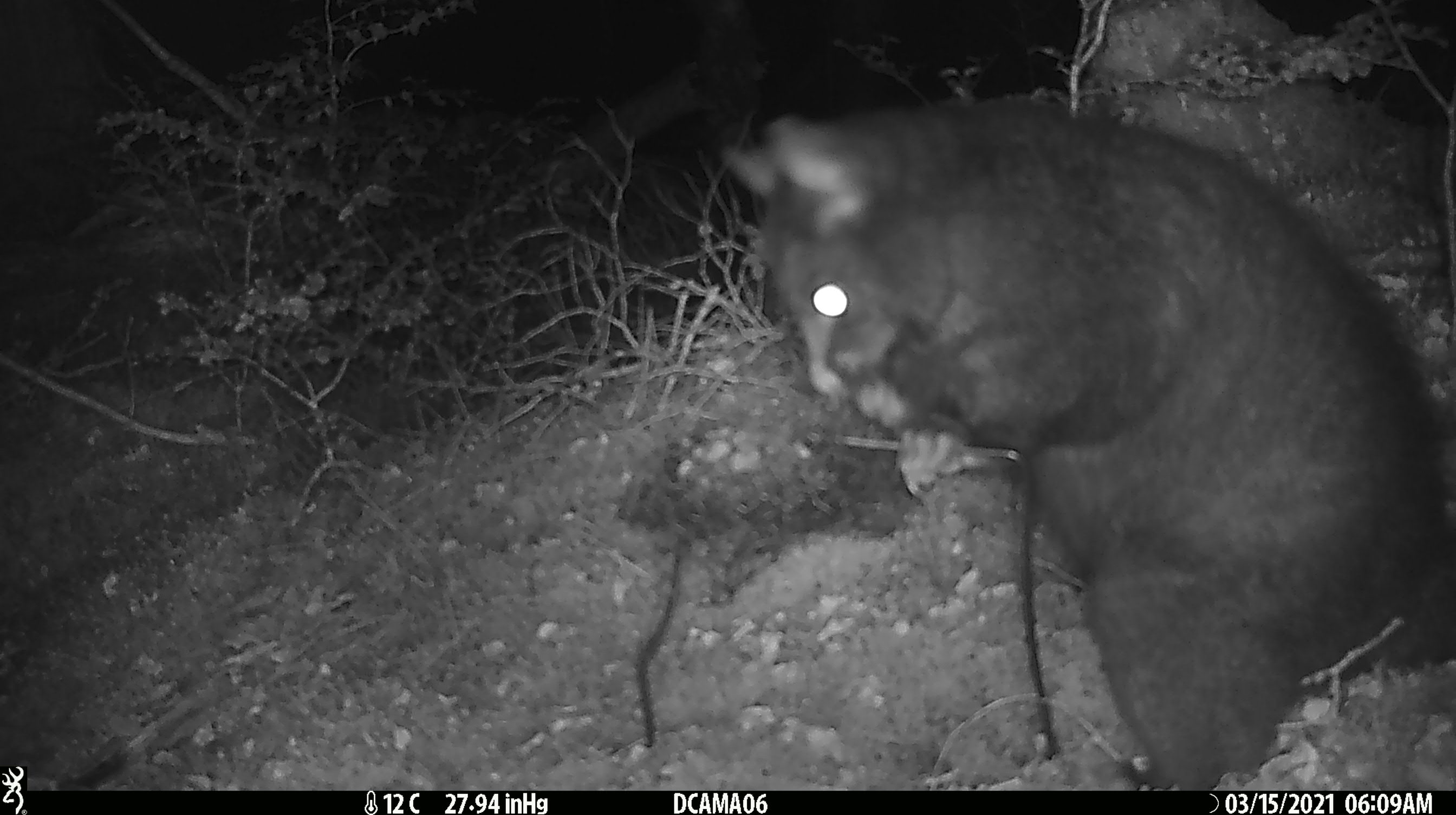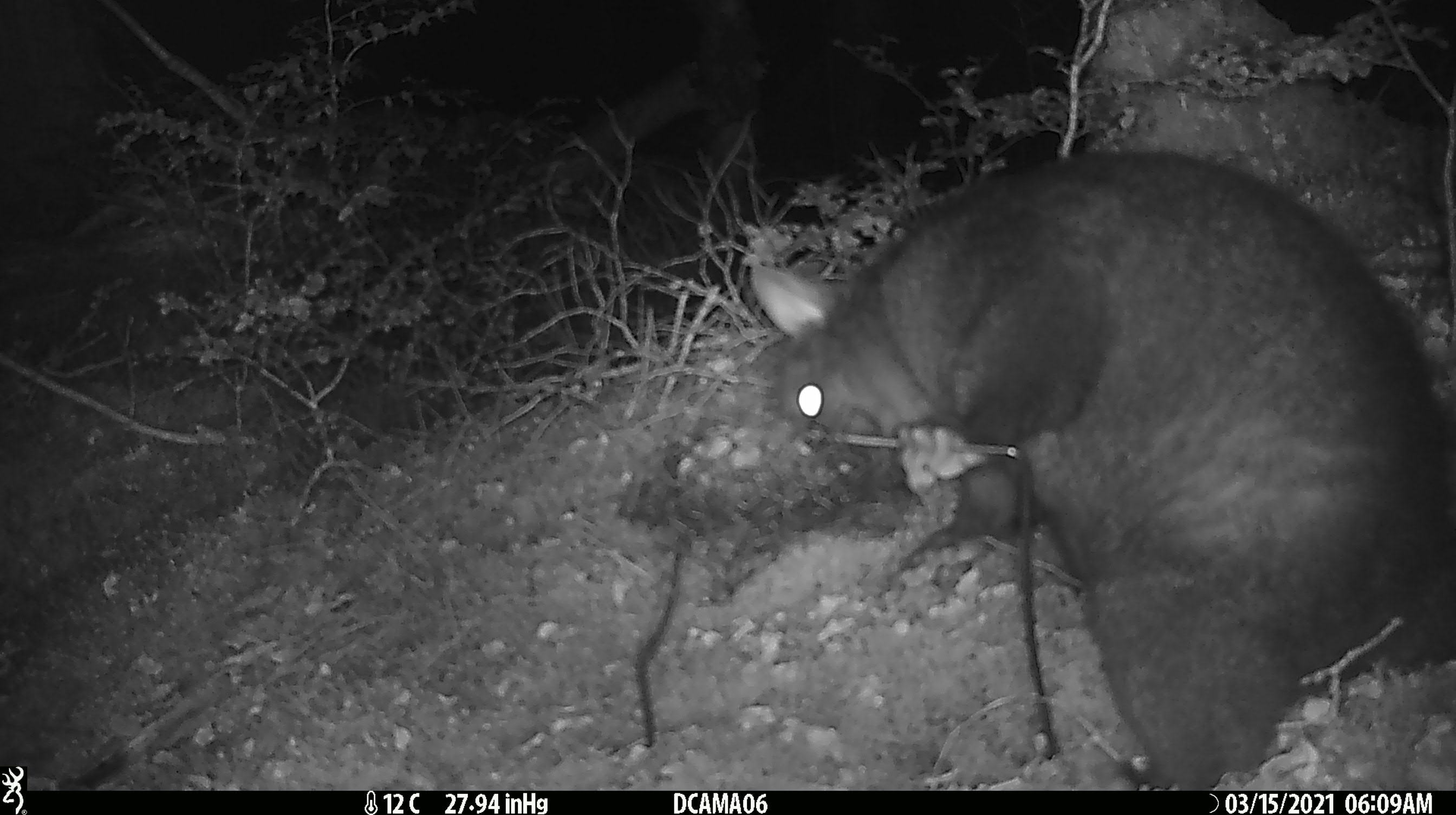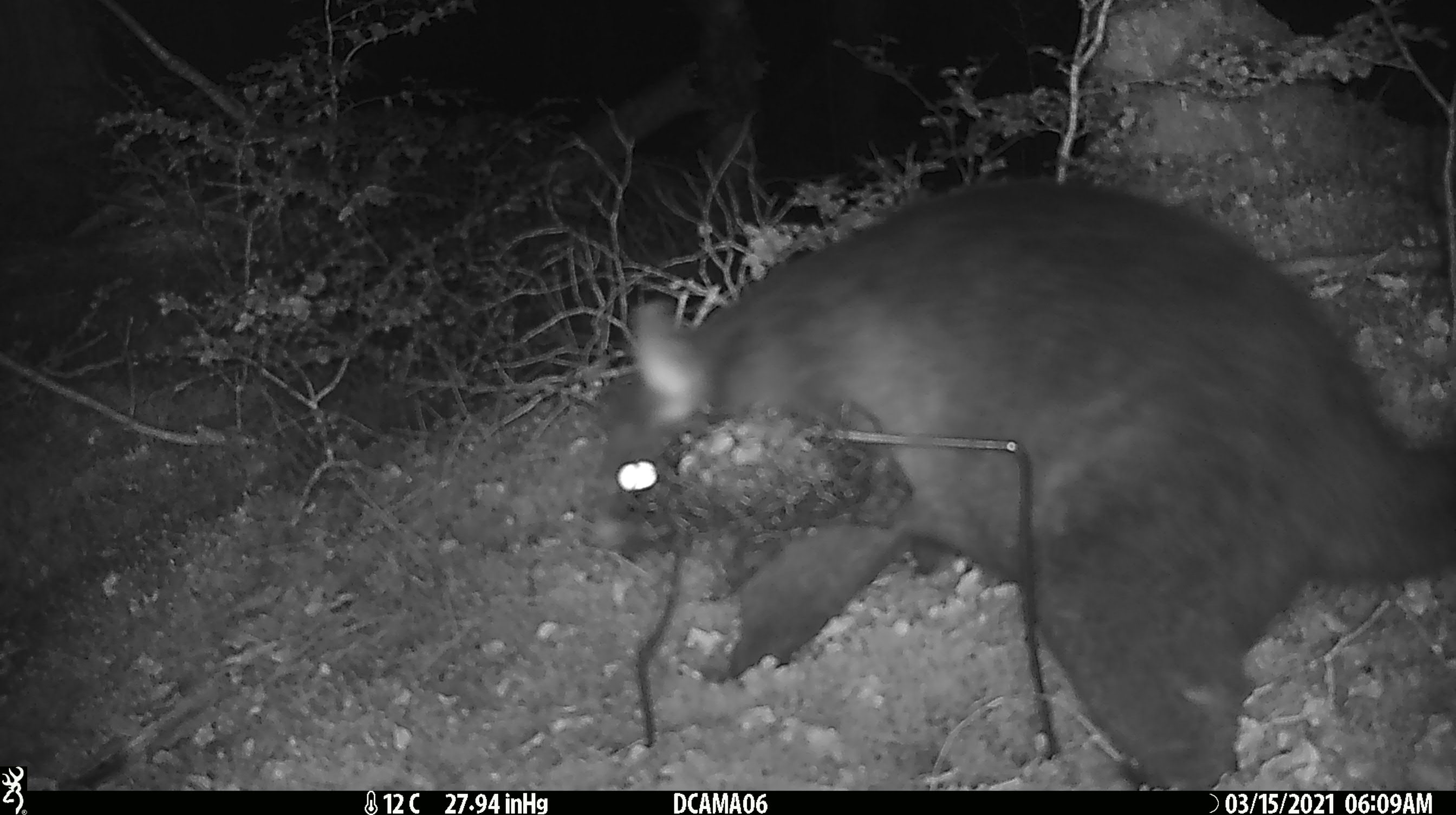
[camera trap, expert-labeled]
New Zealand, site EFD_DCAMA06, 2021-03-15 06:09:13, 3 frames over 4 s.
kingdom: Animalia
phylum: Chordata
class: Mammalia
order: Diprotodontia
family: Phalangeridae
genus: Trichosurus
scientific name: Trichosurus vulpecula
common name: common brushtail possum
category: possum